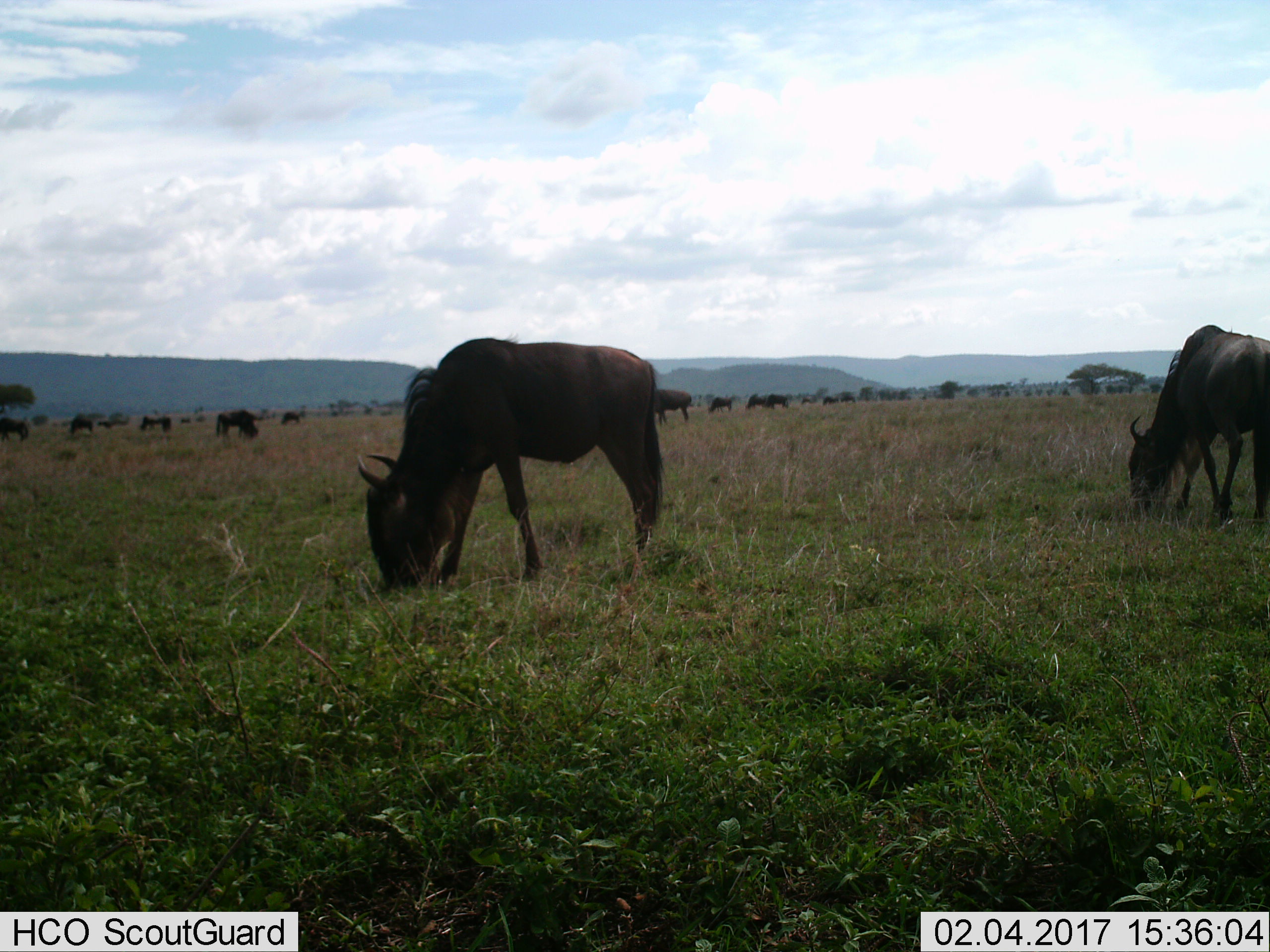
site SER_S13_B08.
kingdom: Animalia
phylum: Chordata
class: Mammalia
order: Artiodactyla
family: Bovidae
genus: Connochaetes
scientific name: Connochaetes taurinus taurinus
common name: blue wildebeest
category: wildebeestblue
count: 11-50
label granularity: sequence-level